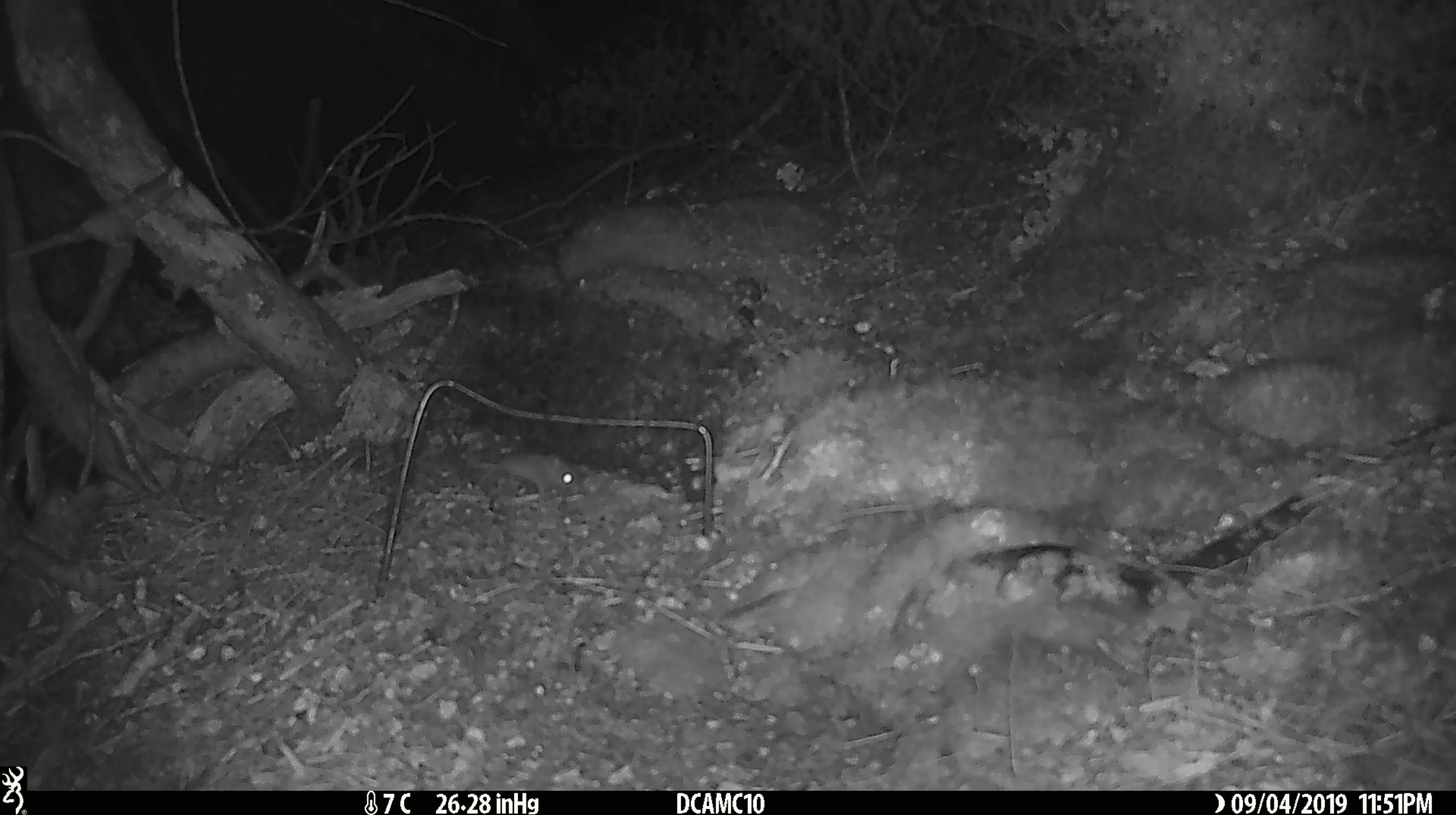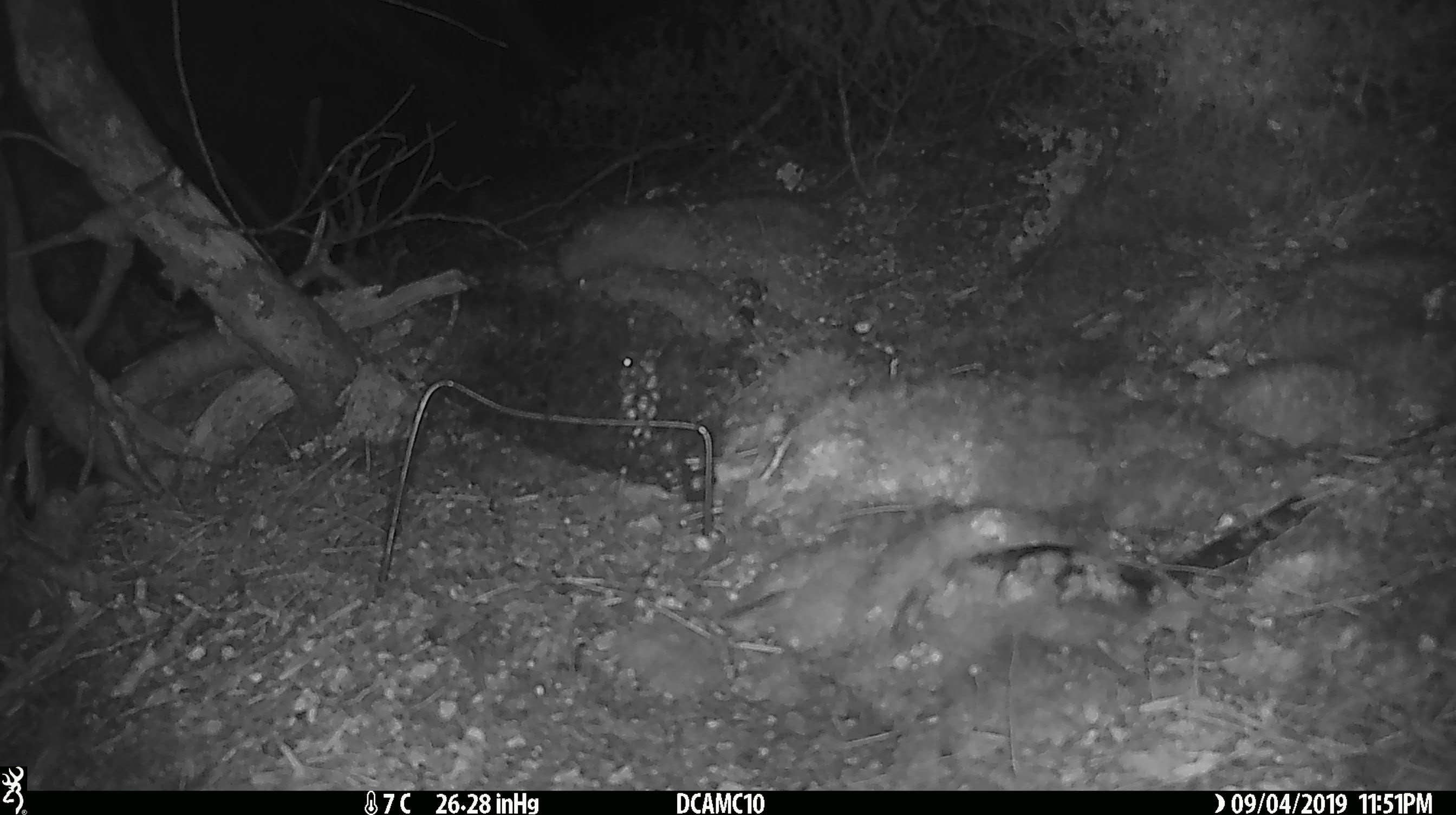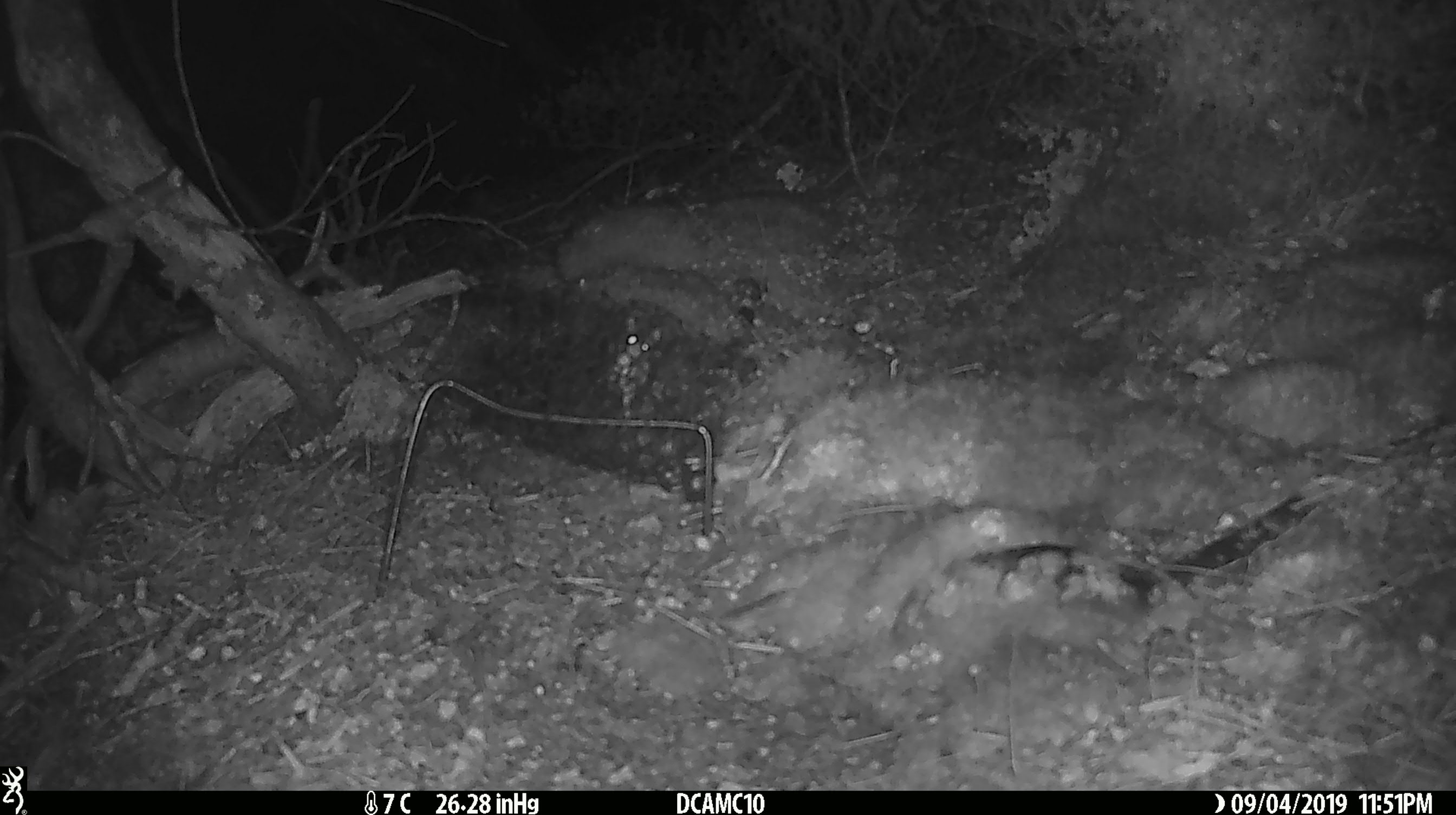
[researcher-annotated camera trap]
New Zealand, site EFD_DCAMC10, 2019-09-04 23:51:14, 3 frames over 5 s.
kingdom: Animalia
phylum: Chordata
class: Mammalia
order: Rodentia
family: Muridae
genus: Mus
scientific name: Mus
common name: mouse